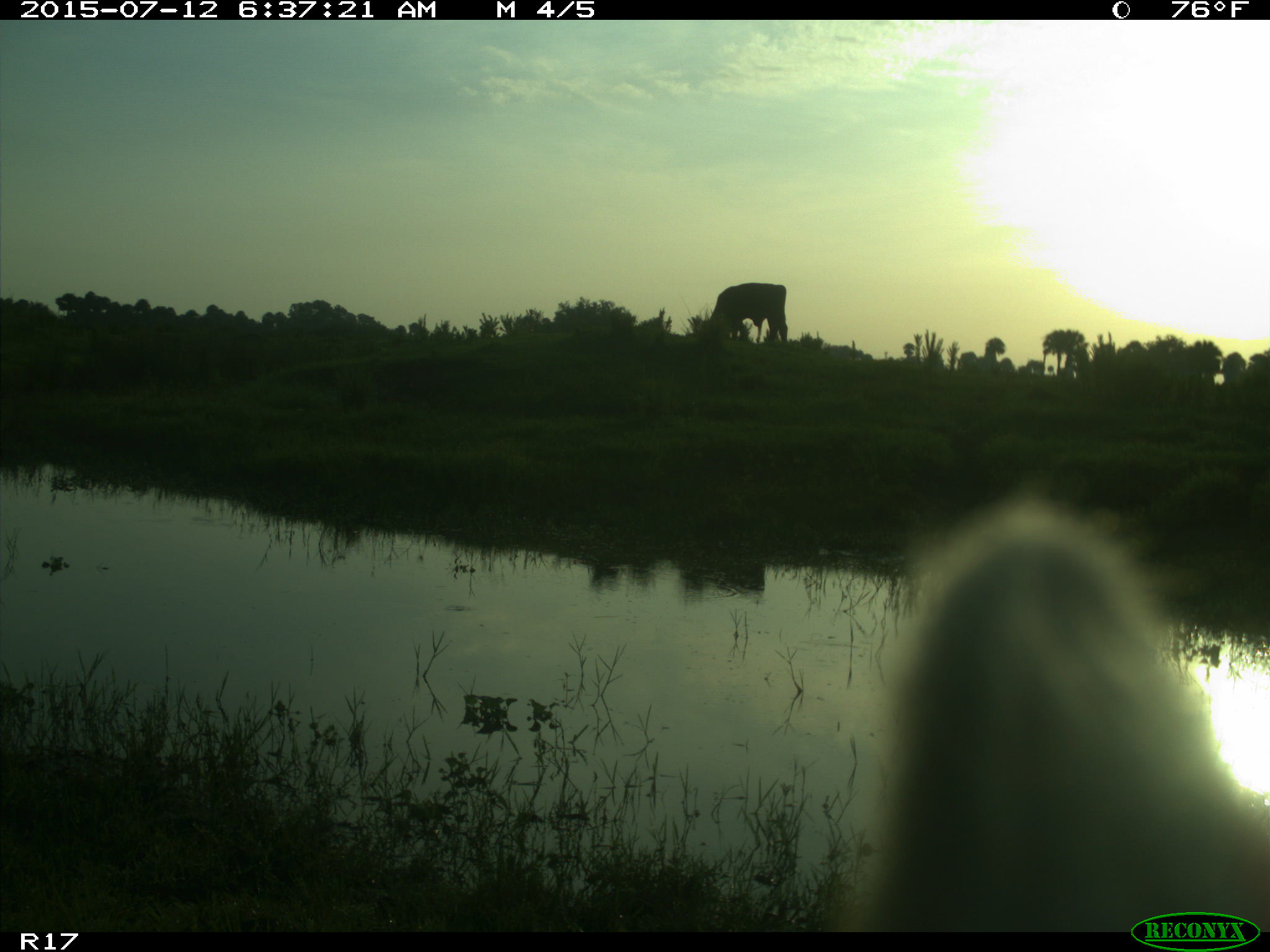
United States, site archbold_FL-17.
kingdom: Animalia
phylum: Chordata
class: Mammalia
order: Artiodactyla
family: Bovidae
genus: Bos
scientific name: Bos taurus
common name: domestic cow